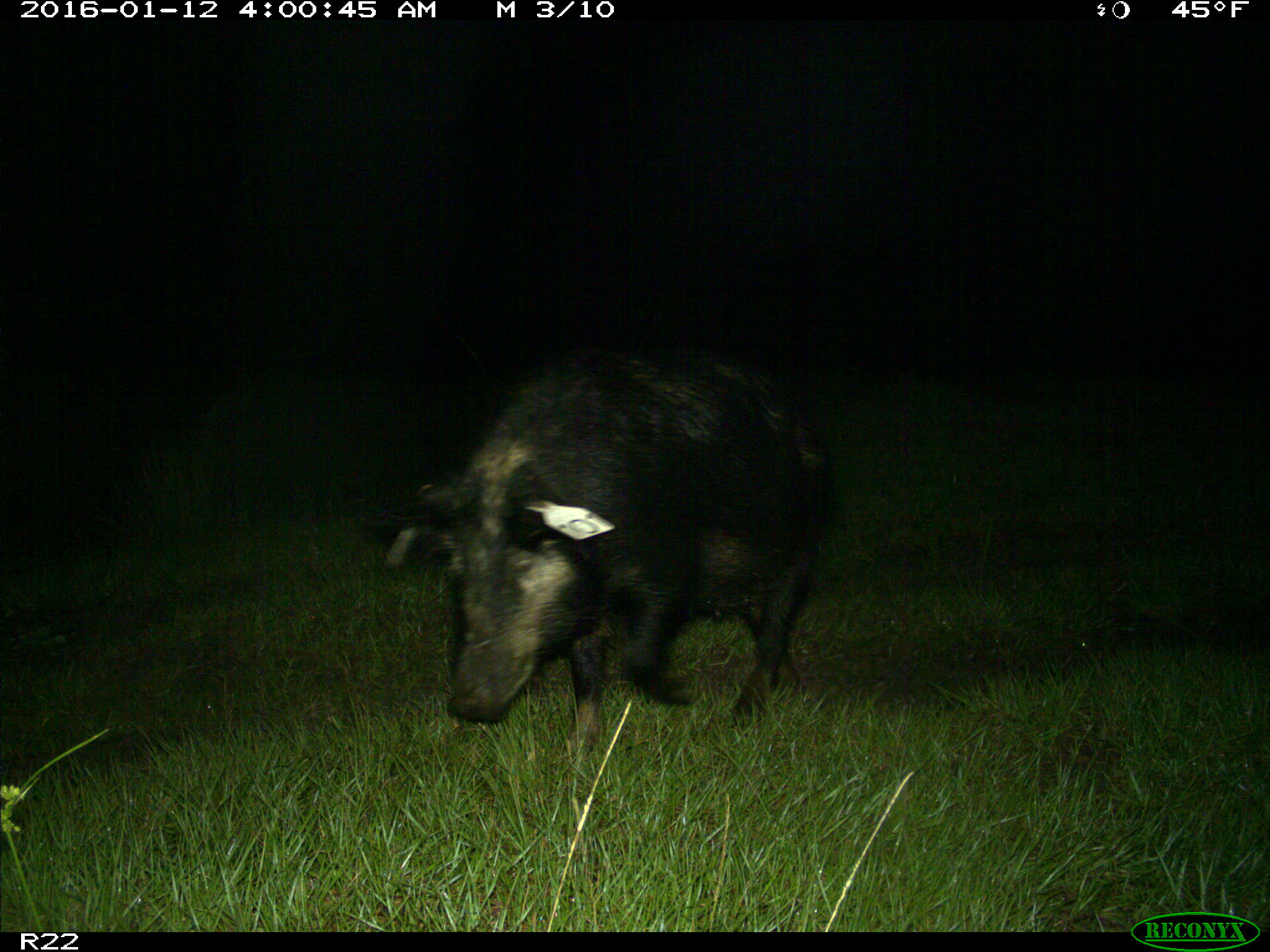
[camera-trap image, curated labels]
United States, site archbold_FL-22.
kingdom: Animalia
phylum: Chordata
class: Mammalia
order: Artiodactyla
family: Suidae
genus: Sus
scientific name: Sus scrofa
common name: wild boar